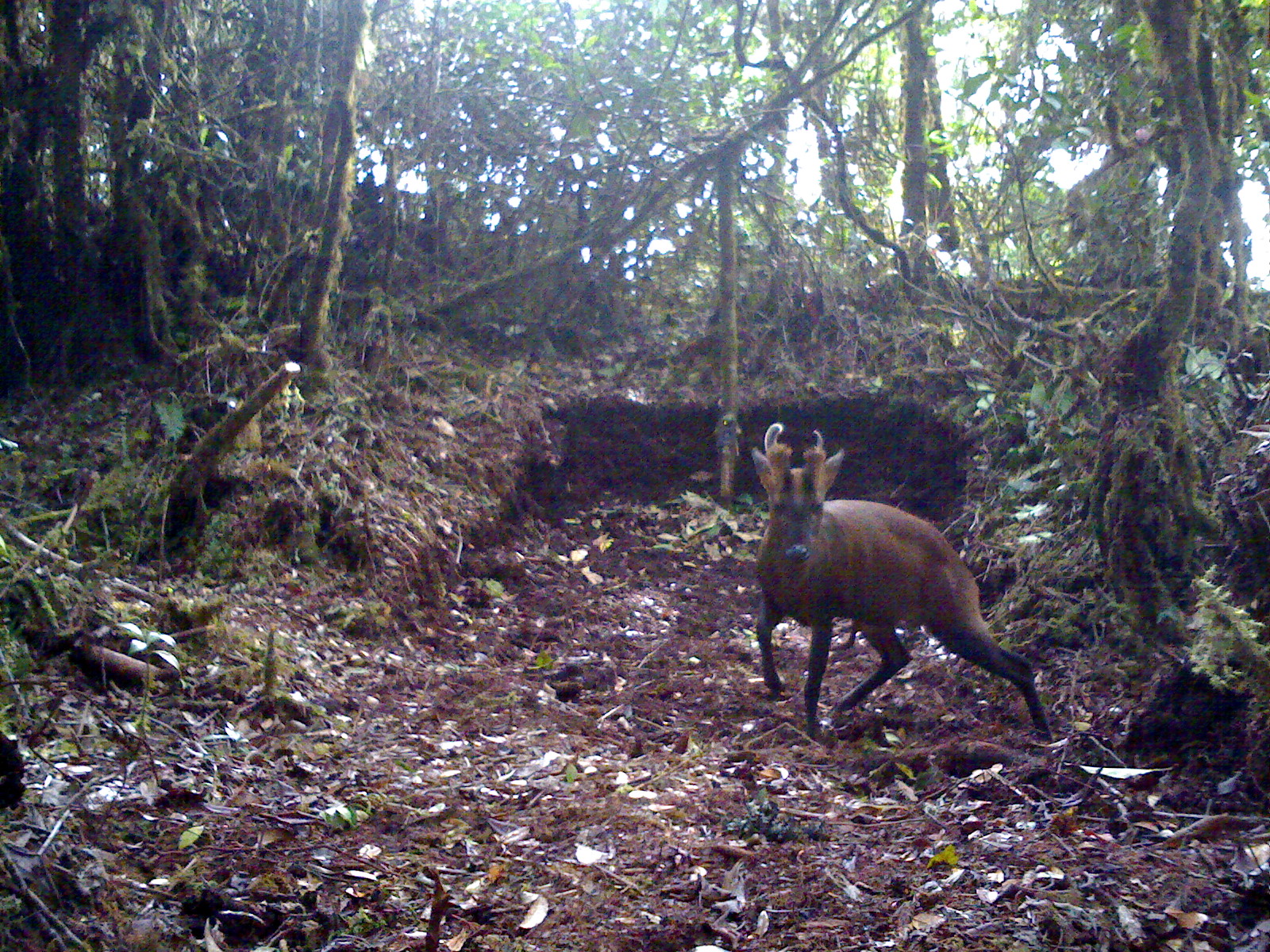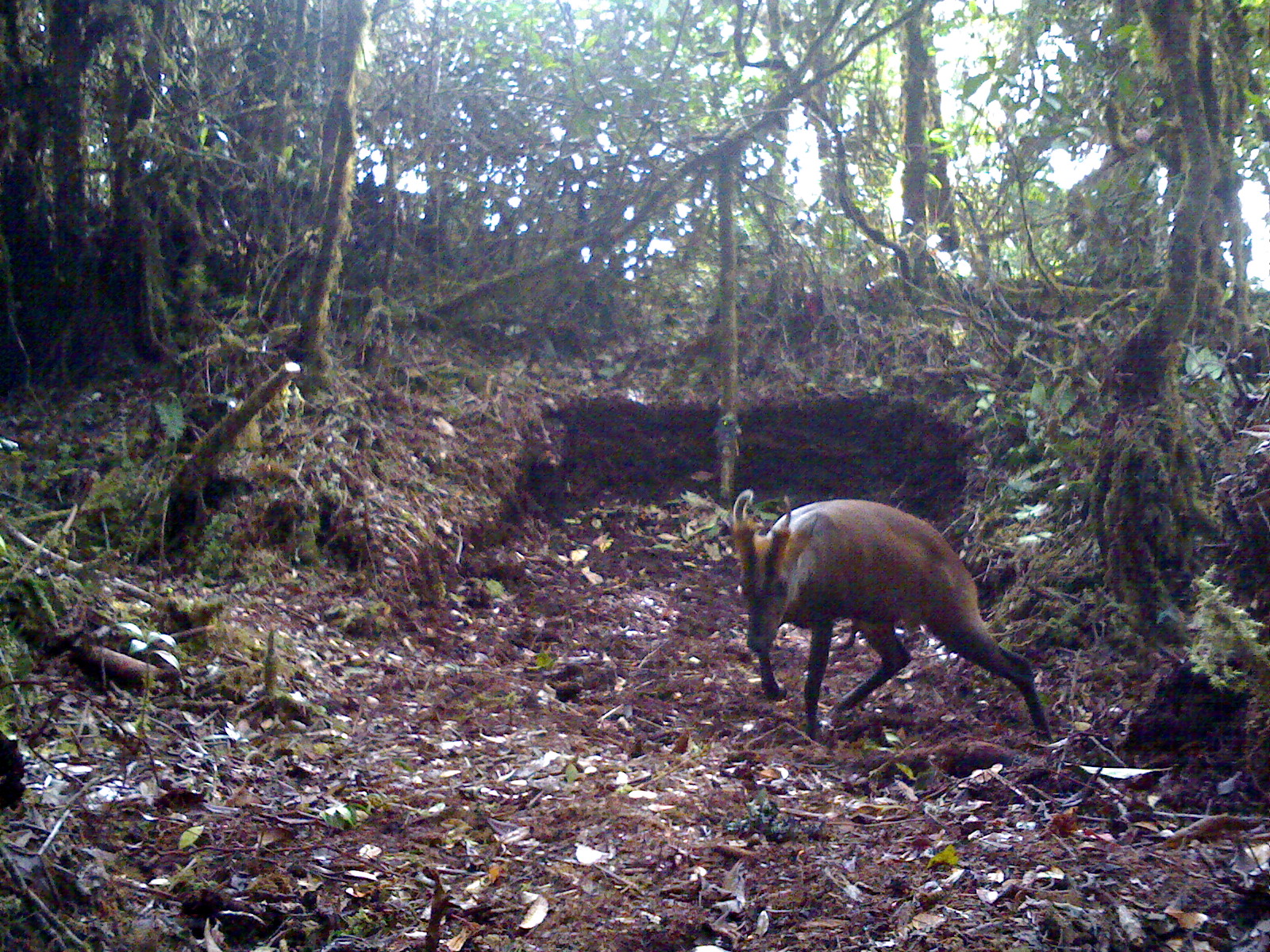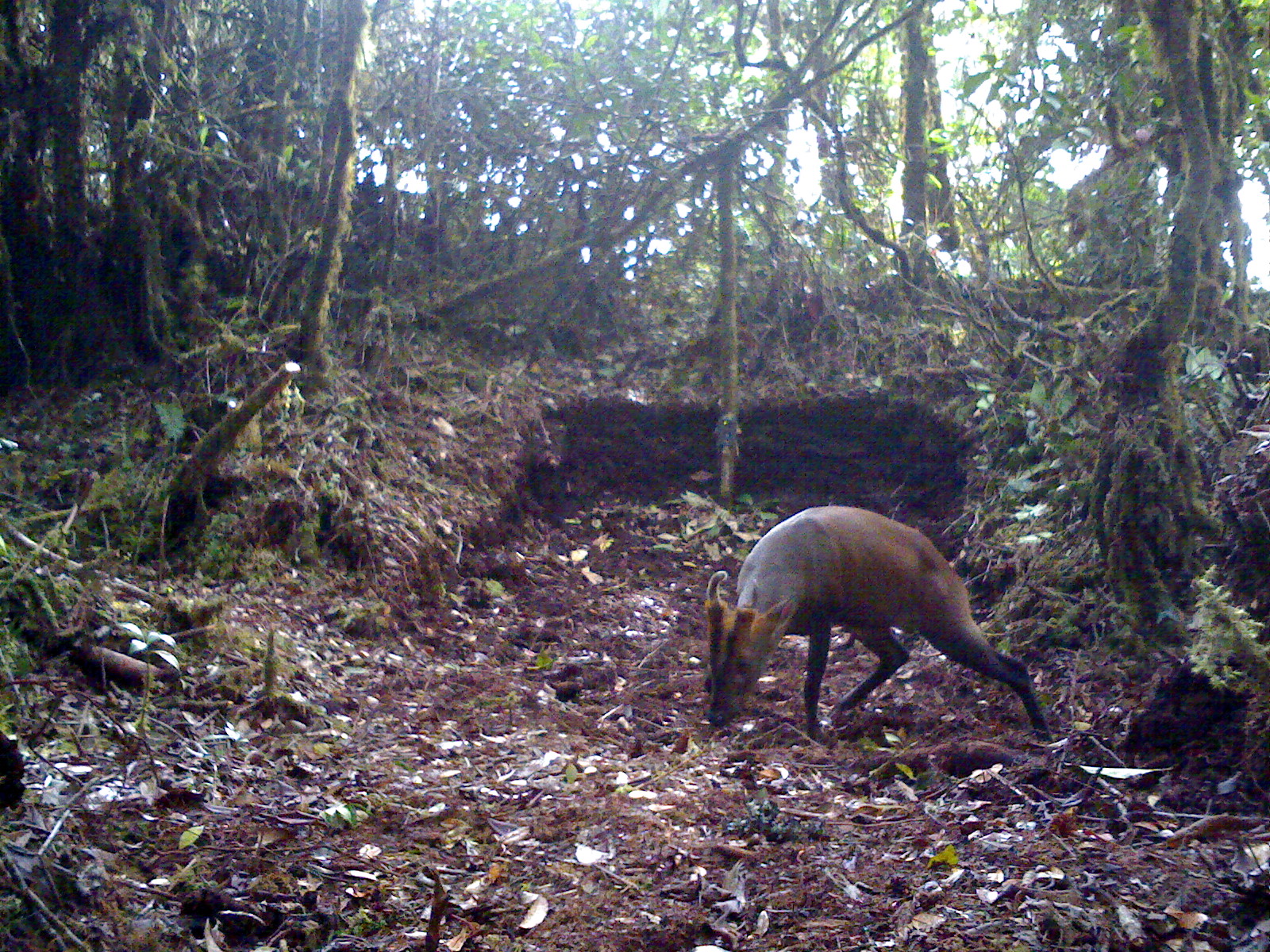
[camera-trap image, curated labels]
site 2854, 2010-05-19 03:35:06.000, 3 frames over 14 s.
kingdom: Animalia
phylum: Chordata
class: Mammalia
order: Artiodactyla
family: Cervidae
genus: Muntiacus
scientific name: Muntiacus muntjak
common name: southern red muntjac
Muntiacus muntjak (southern red muntjac), count 1.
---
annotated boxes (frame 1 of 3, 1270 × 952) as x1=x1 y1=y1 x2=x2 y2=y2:
muntiacus muntjak: x1=750 y1=422 x2=1054 y2=746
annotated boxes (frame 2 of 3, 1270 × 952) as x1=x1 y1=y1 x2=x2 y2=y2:
muntiacus muntjak: x1=728 y1=487 x2=1054 y2=745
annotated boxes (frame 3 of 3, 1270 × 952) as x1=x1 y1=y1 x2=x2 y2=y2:
muntiacus muntjak: x1=700 y1=502 x2=1053 y2=745